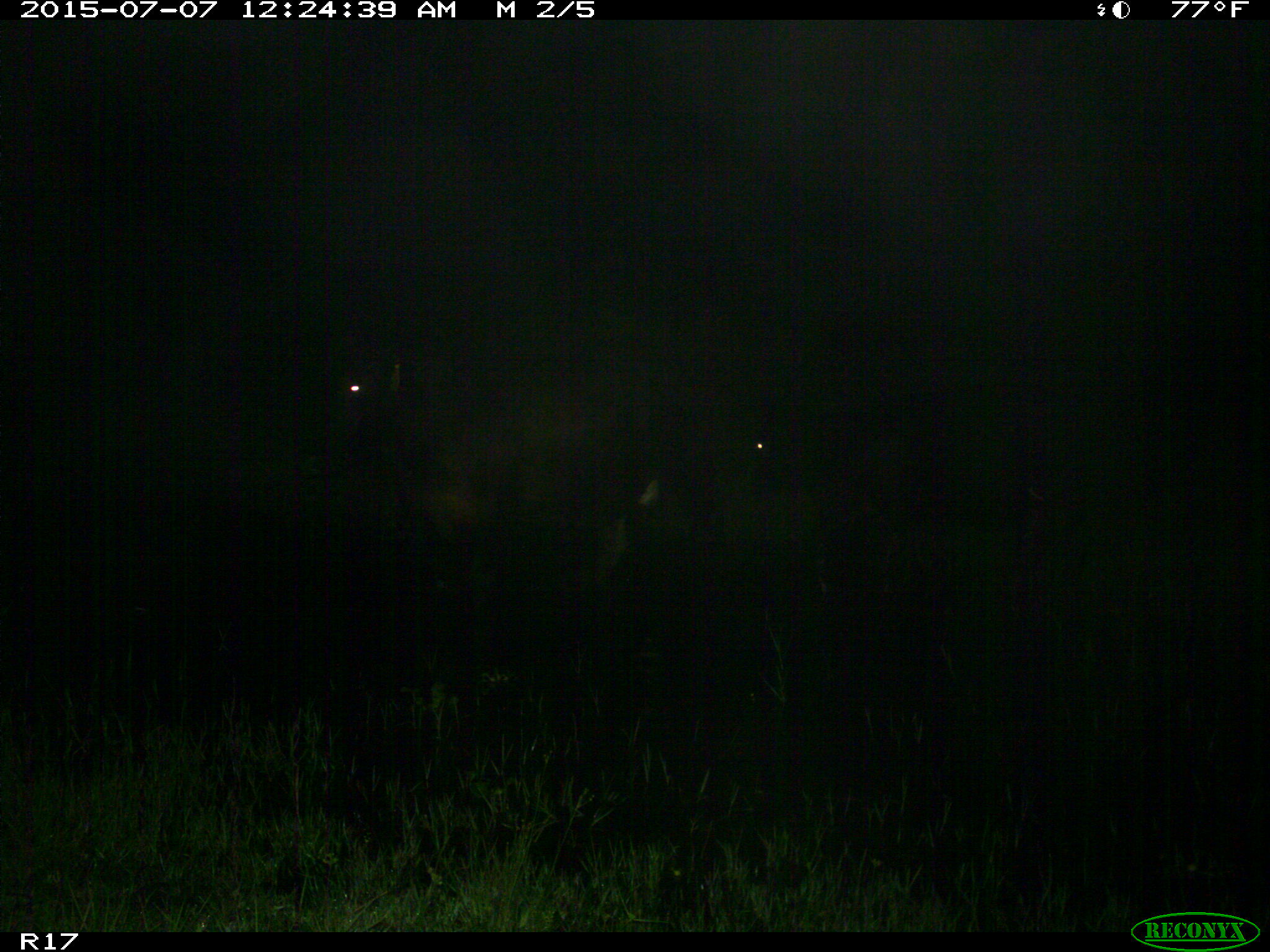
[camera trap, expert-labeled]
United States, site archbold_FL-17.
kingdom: Animalia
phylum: Chordata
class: Mammalia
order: Artiodactyla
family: Bovidae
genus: Bos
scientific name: Bos taurus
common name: domestic cow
Bos taurus (domestic cow).